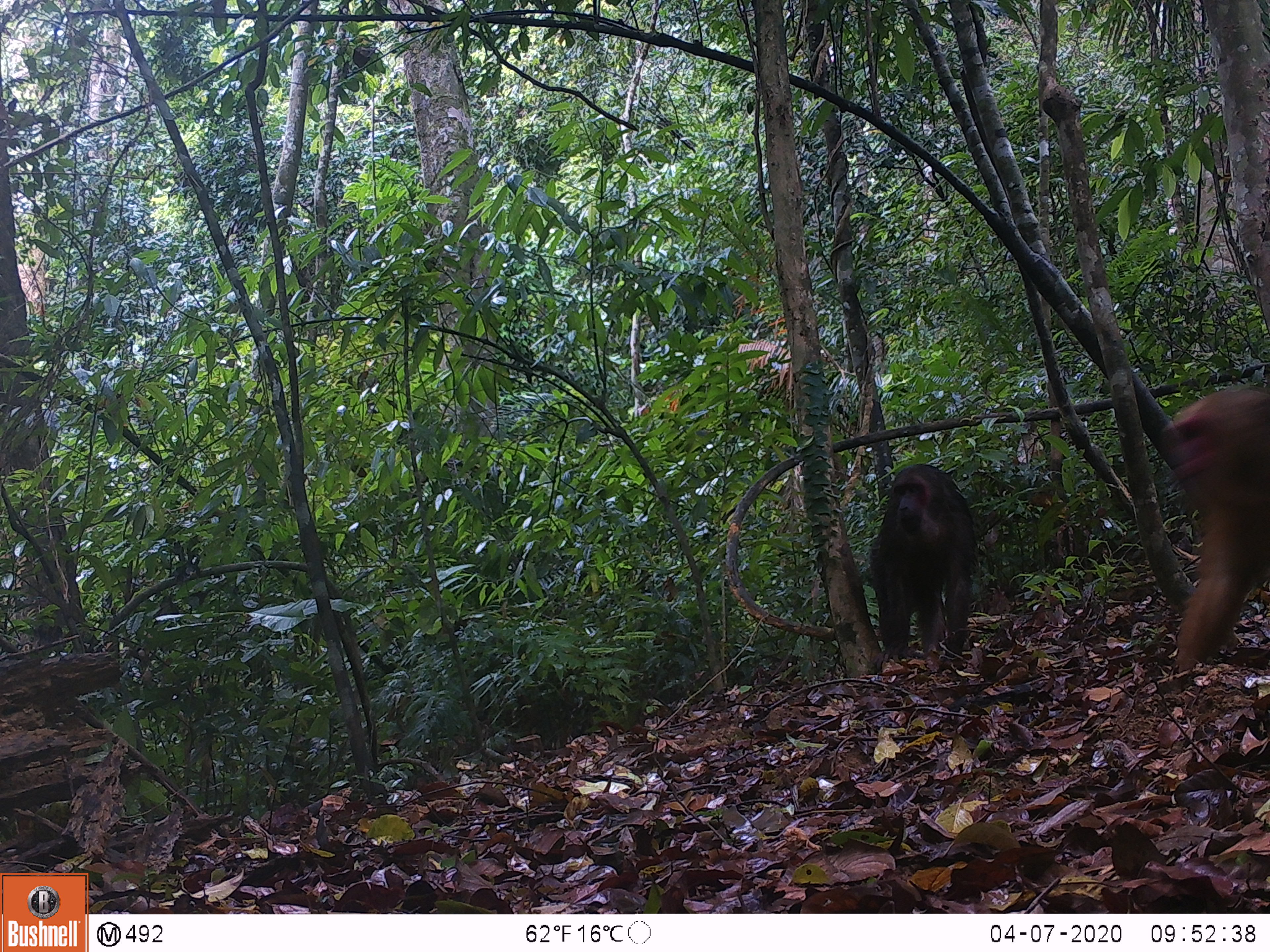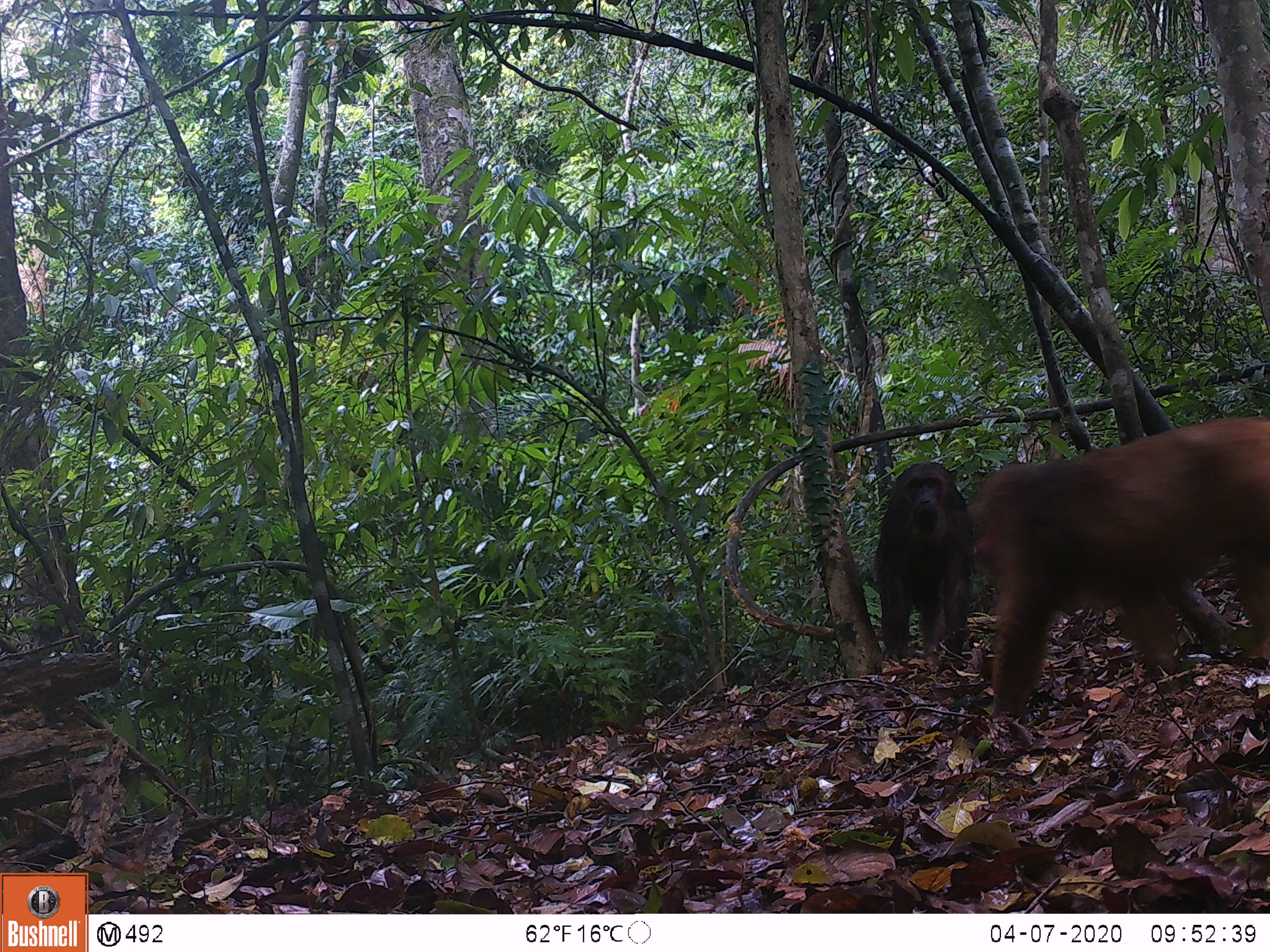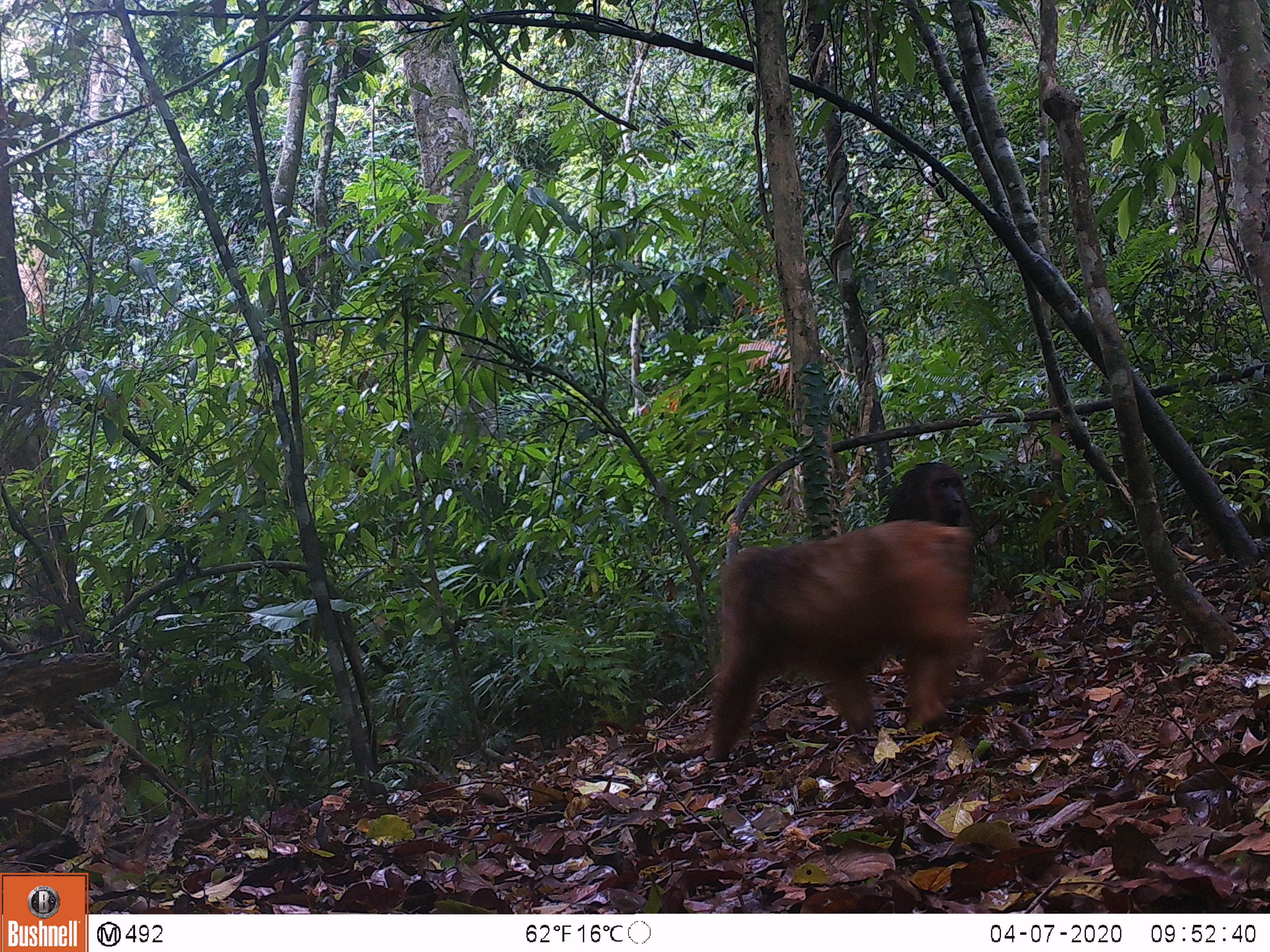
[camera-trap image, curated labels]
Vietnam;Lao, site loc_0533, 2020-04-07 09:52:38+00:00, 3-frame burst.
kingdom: Animalia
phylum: Chordata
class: Mammalia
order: Primates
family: Cercopithecidae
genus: Macaca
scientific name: Macaca arctoides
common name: stump-tailed macaque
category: stump tailed macaque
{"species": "stump tailed macaque (stump-tailed macaque) (Macaca arctoides)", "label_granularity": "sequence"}